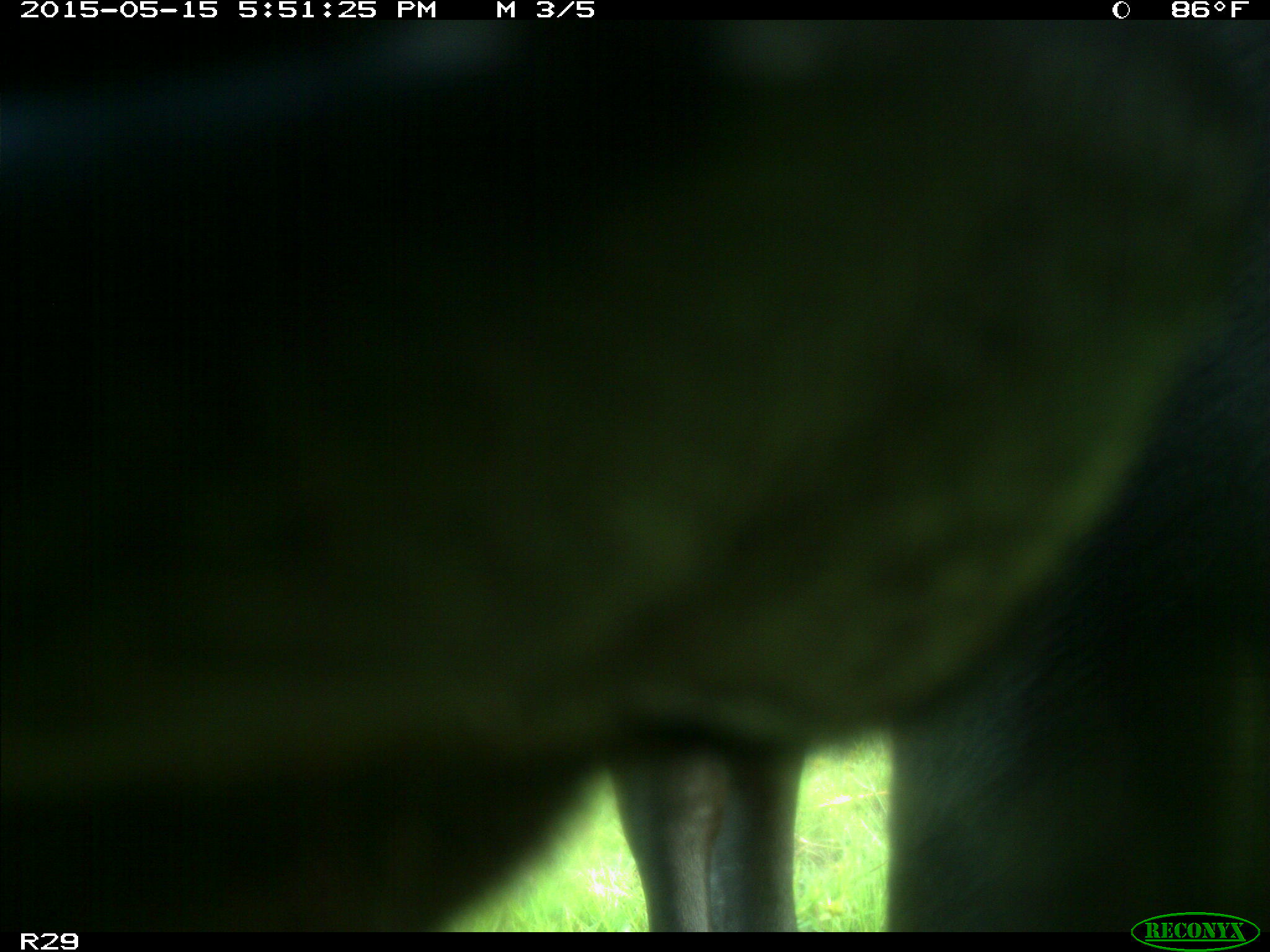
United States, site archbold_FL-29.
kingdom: Animalia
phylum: Chordata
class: Mammalia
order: Artiodactyla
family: Bovidae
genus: Bos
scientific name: Bos taurus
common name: domestic cow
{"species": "Bos taurus (domestic cow)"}